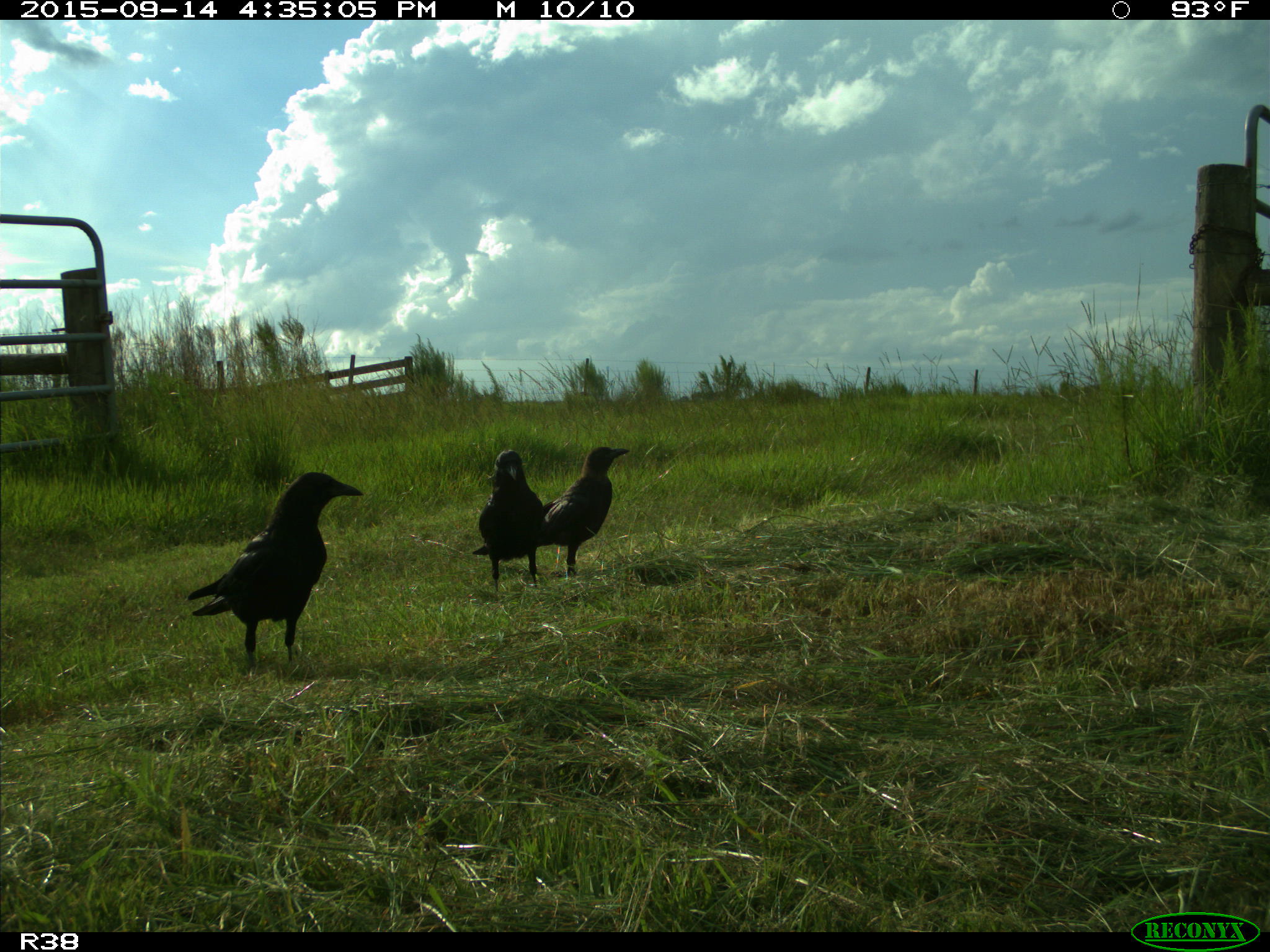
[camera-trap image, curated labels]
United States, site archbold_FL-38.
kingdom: Animalia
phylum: Chordata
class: Aves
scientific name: Aves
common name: birds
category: unidentified bird